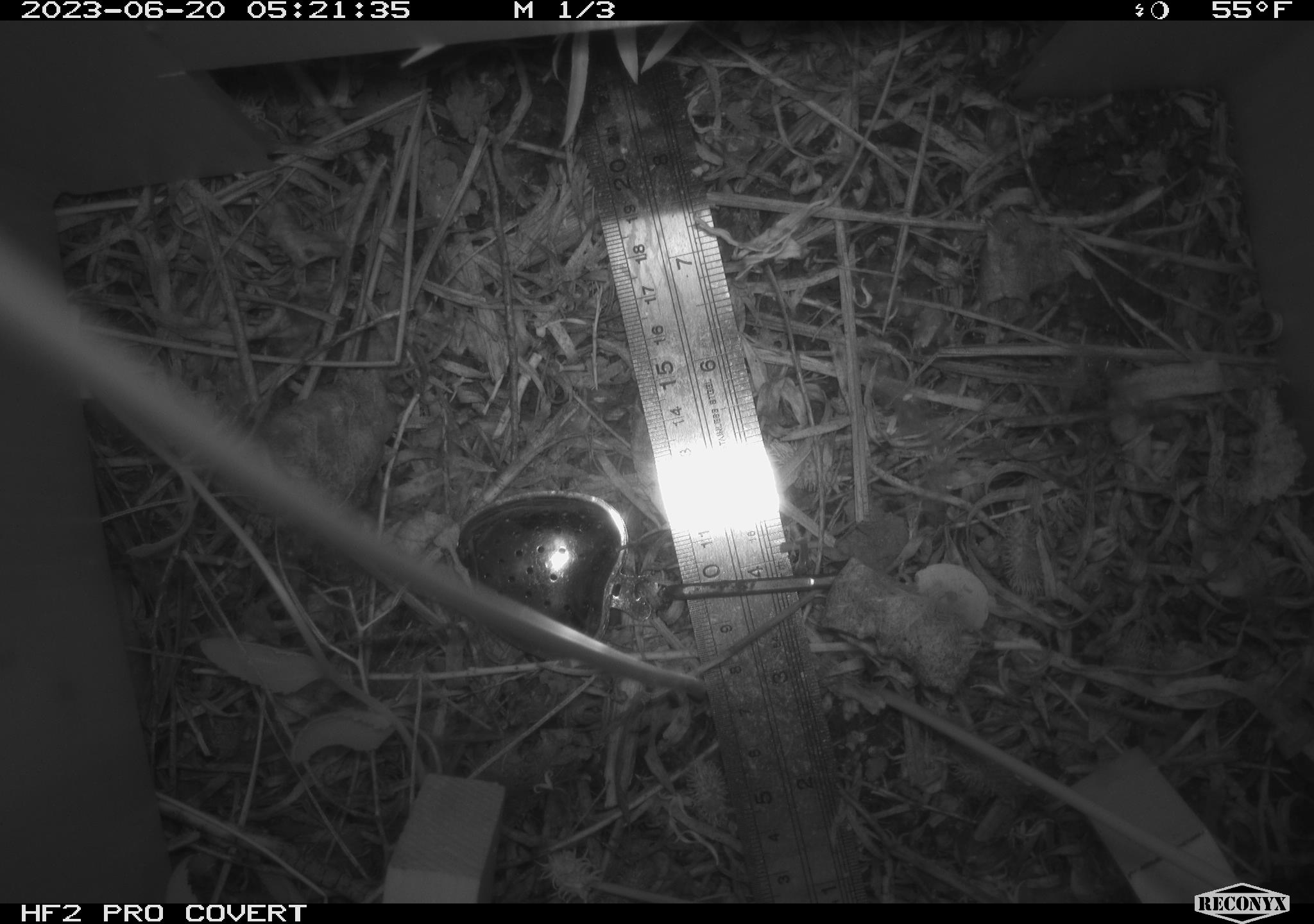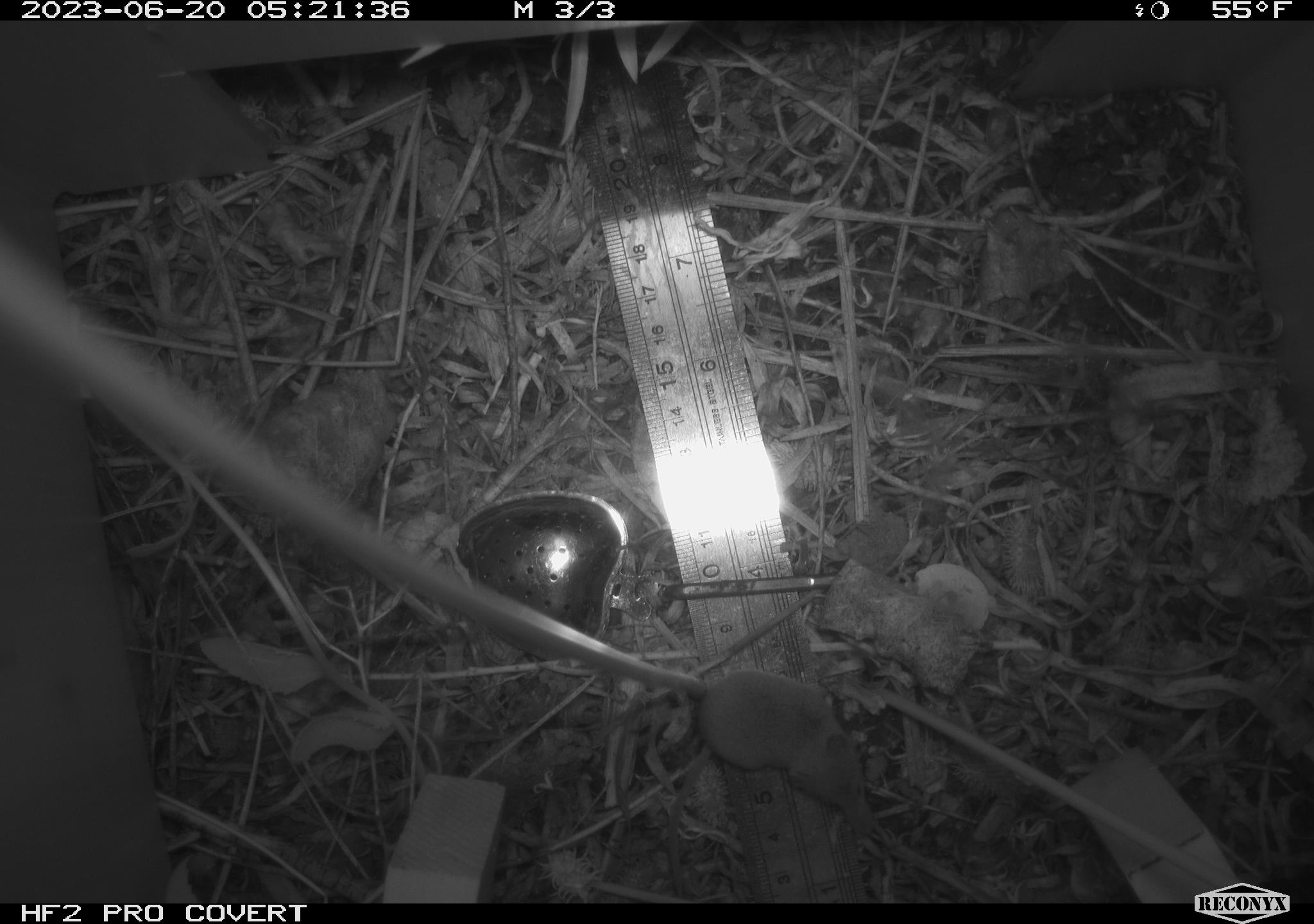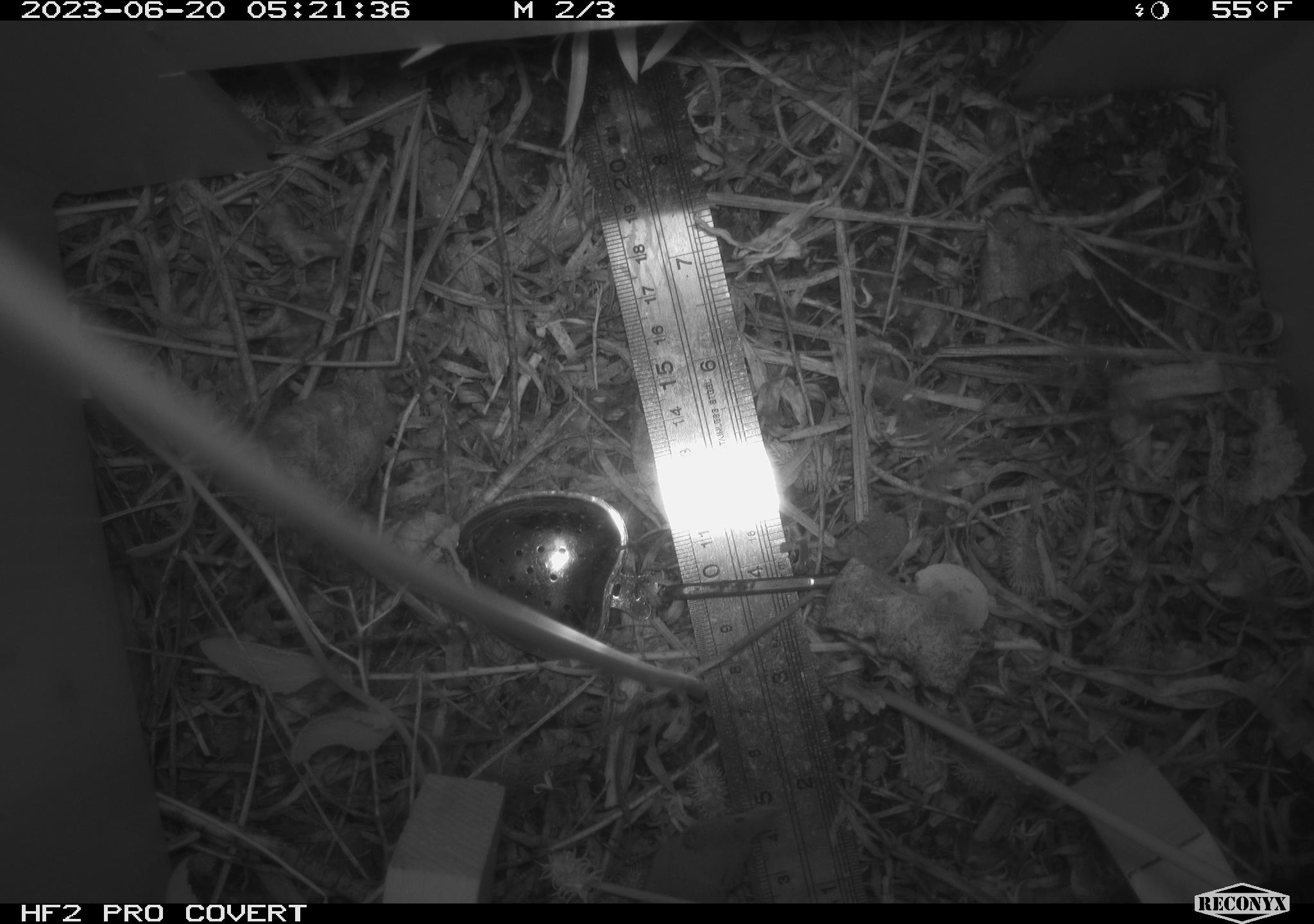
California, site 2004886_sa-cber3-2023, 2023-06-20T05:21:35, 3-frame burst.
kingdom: Animalia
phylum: Chordata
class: Mammalia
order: Eulipotyphla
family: Soricidae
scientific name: Soricidae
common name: shrews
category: soricidae family